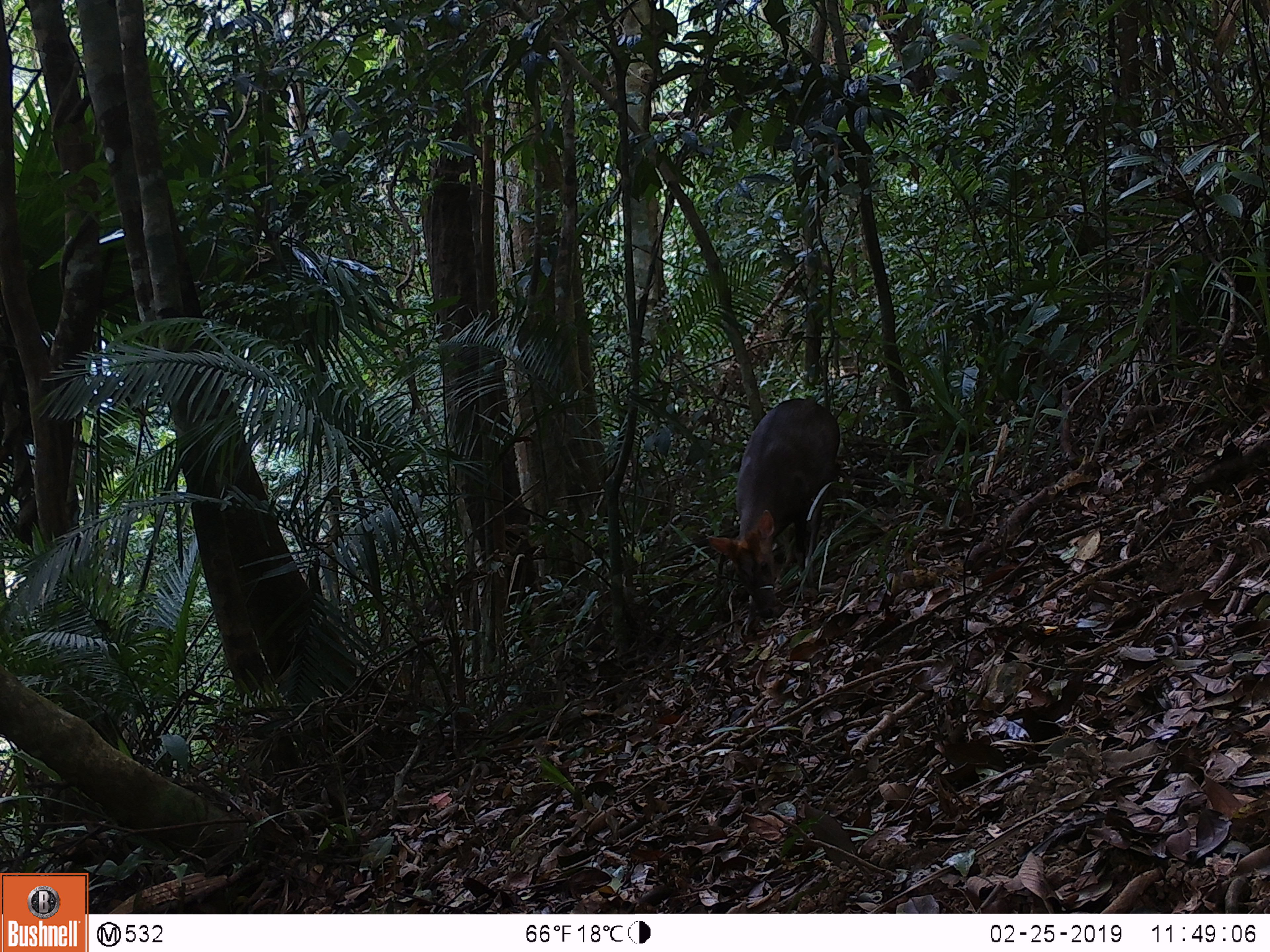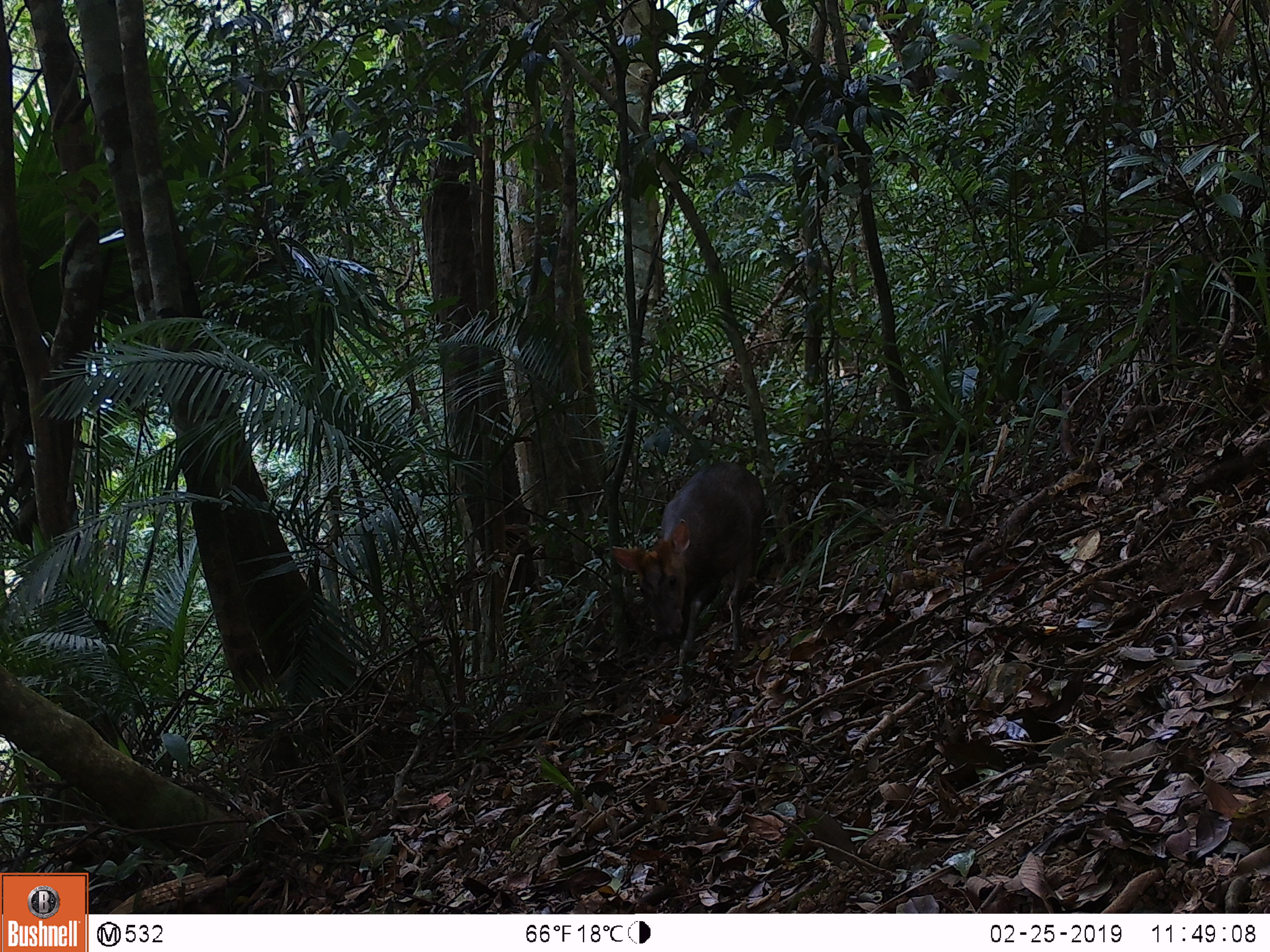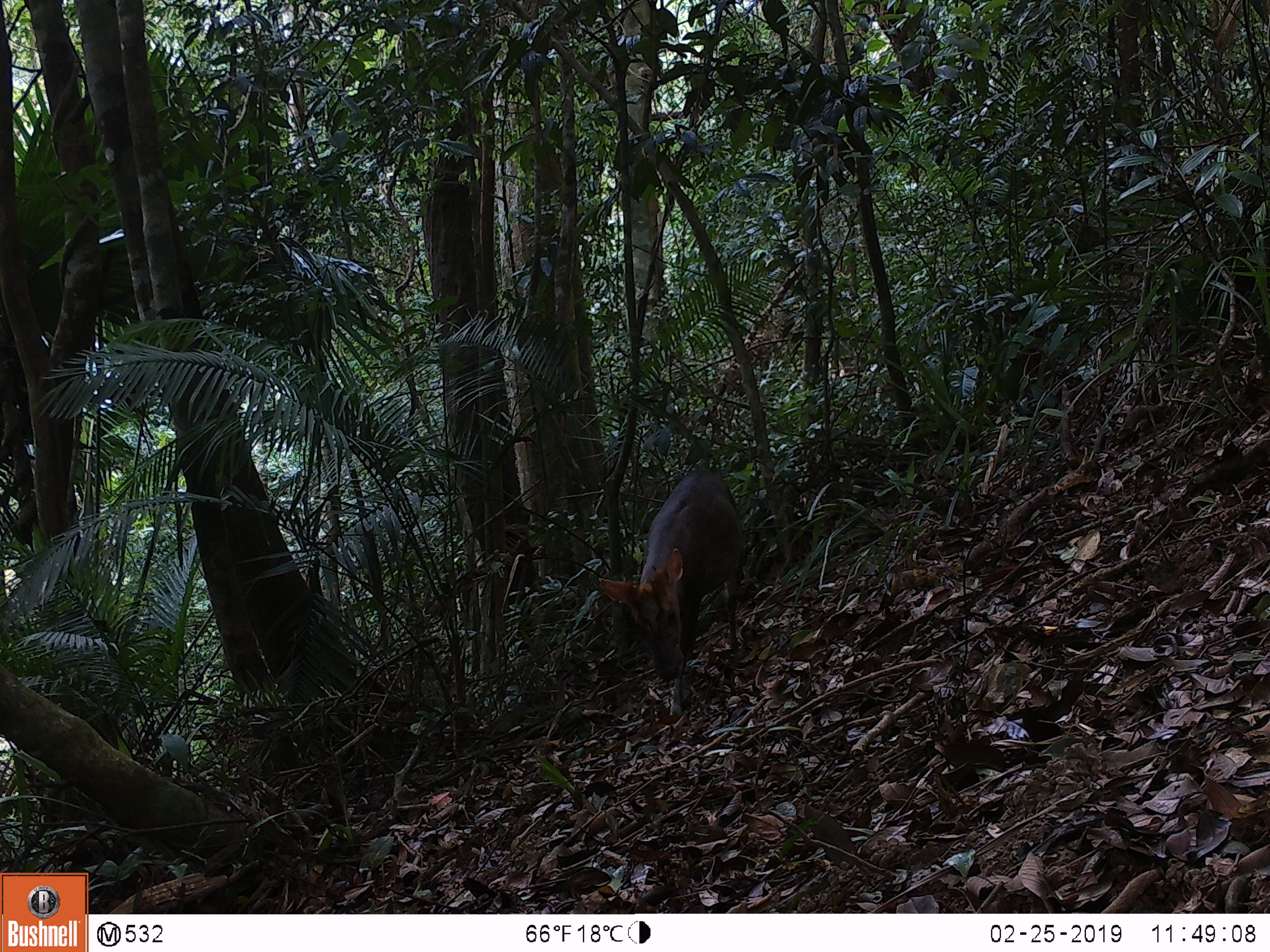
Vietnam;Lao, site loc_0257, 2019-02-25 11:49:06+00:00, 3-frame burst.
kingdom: Animalia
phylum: Chordata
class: Mammalia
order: Artiodactyla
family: Cervidae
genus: Muntiacus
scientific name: Muntiacus rooseveltorum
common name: roosevelt's muntjac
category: roosevelts muntjac group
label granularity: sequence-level